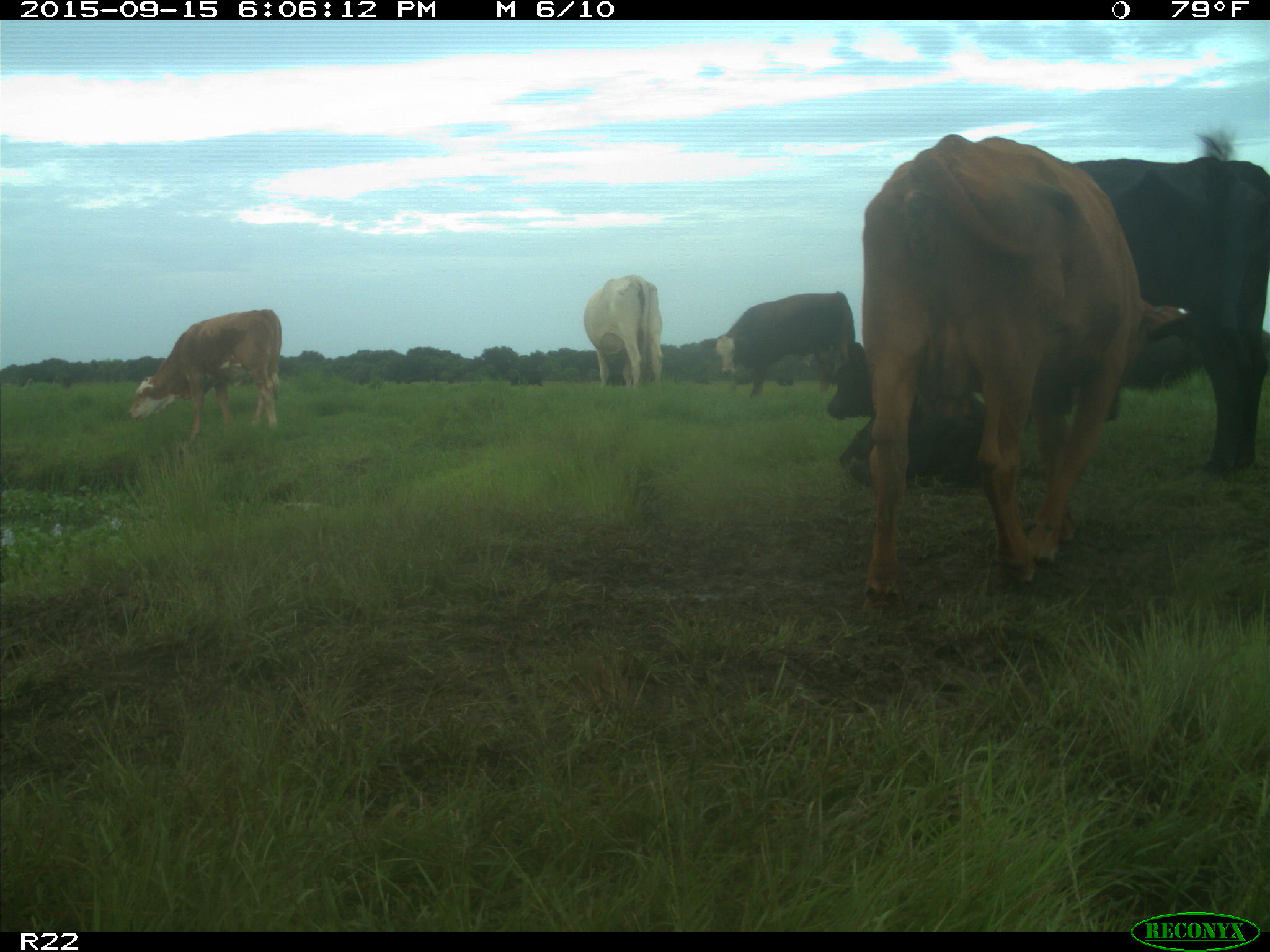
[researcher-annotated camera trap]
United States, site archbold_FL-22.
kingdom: Animalia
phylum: Chordata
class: Mammalia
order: Artiodactyla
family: Bovidae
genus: Bos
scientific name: Bos taurus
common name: domestic cow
Bos taurus (domestic cow).